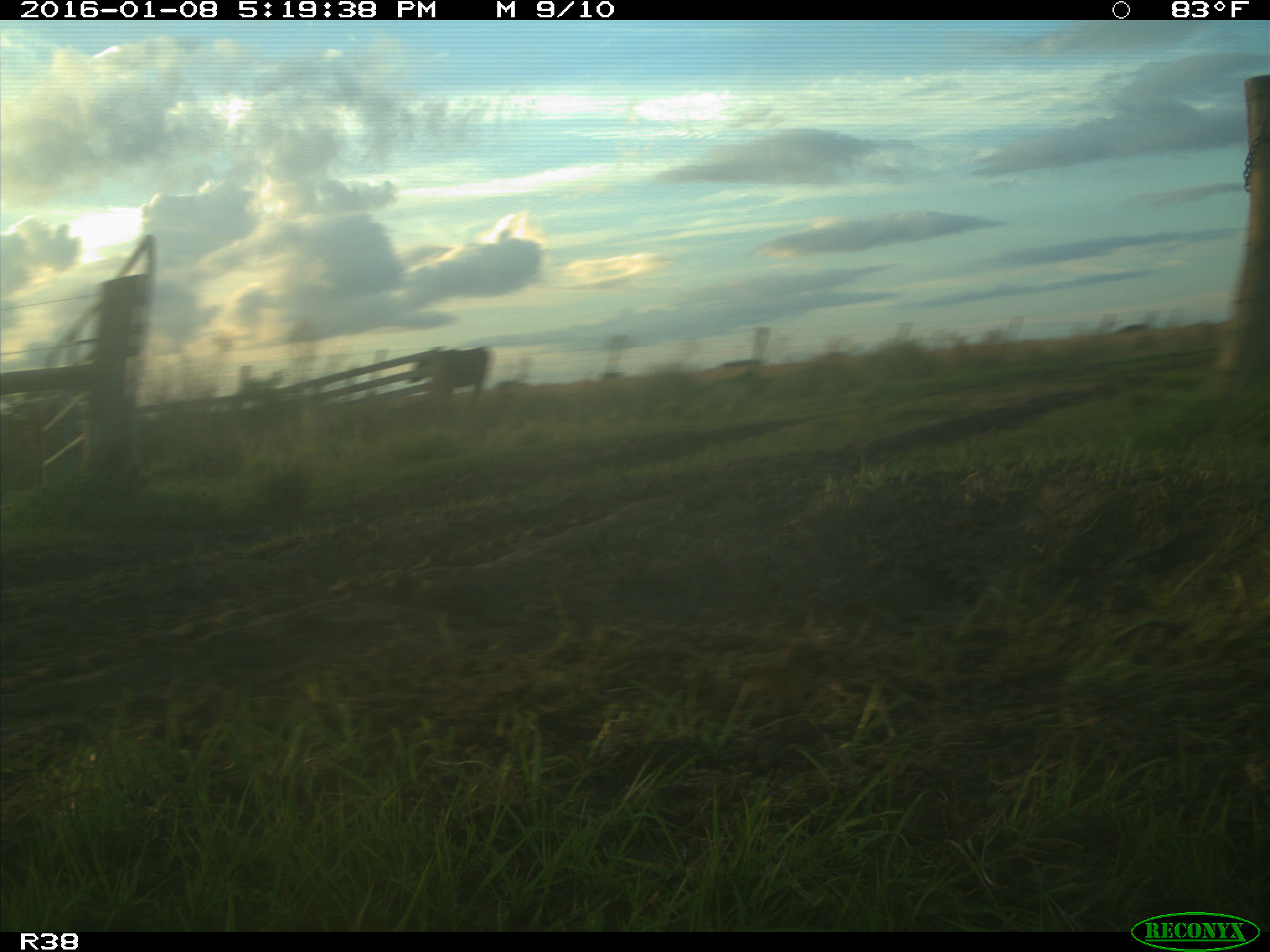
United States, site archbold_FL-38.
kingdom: Animalia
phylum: Chordata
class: Mammalia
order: Artiodactyla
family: Bovidae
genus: Bos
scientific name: Bos taurus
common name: domestic cow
Bos taurus (domestic cow).